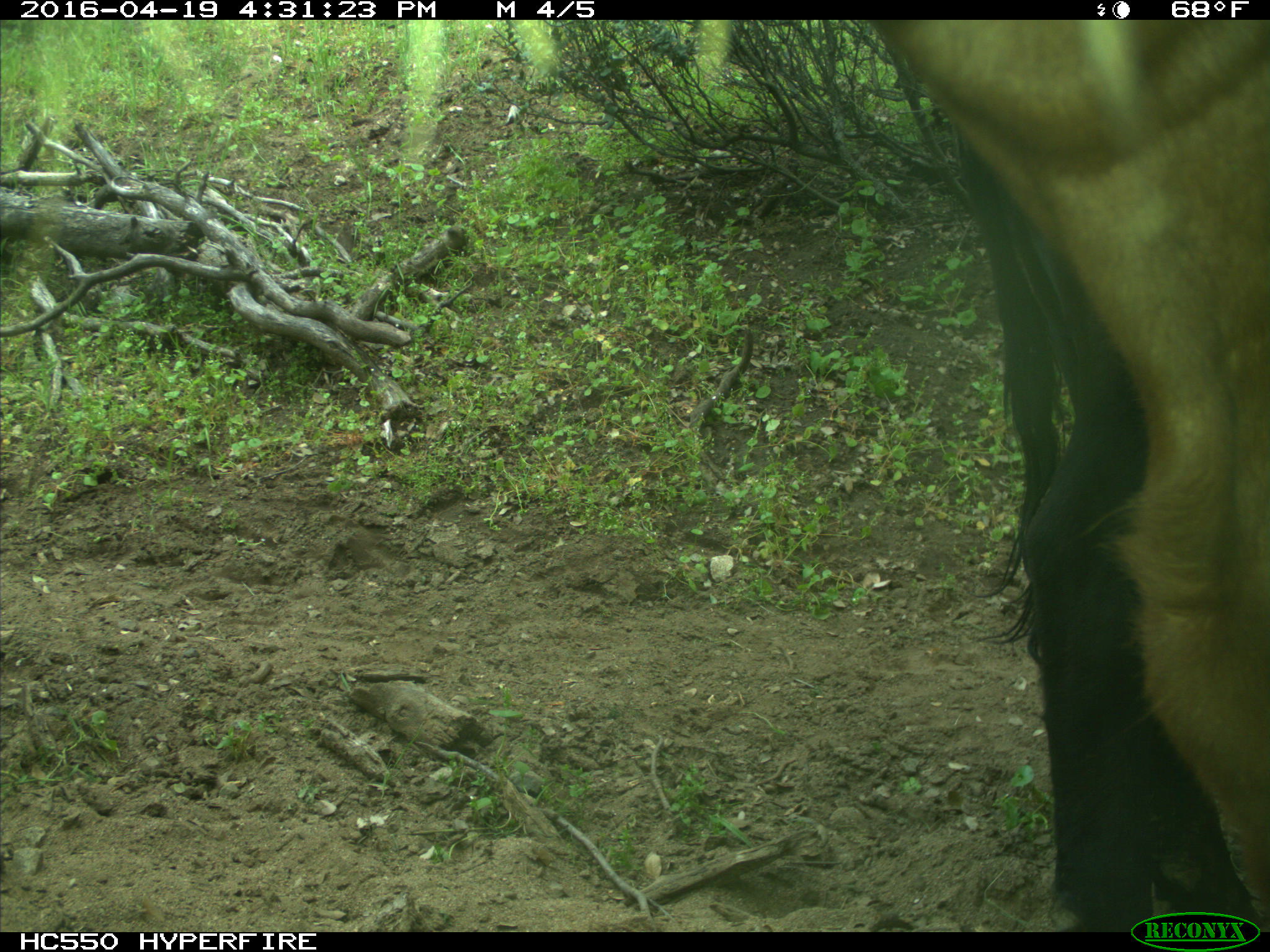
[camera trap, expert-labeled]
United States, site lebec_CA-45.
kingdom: Animalia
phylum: Chordata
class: Mammalia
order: Artiodactyla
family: Bovidae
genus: Bos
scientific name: Bos taurus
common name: domestic cow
Bos taurus (domestic cow).